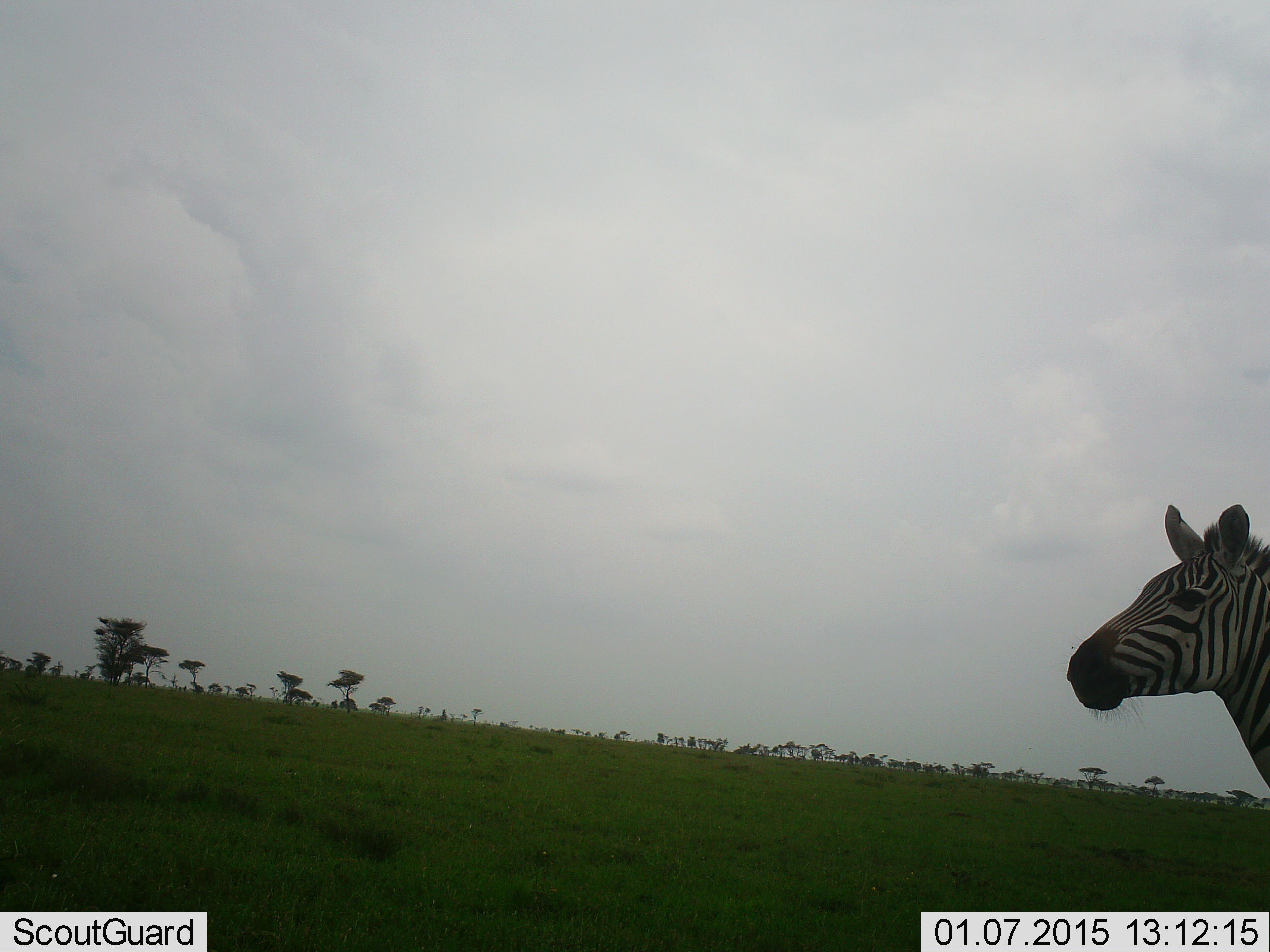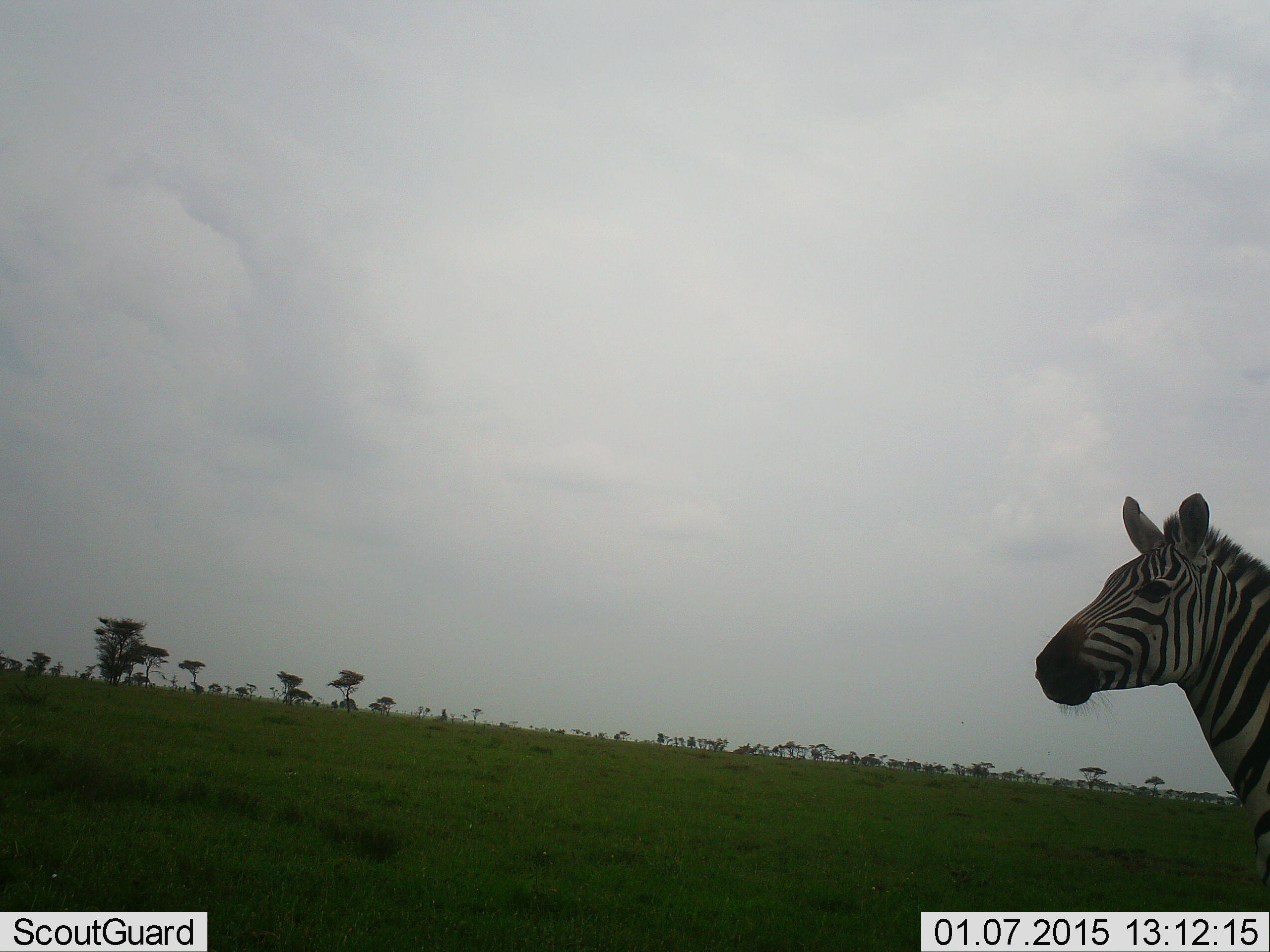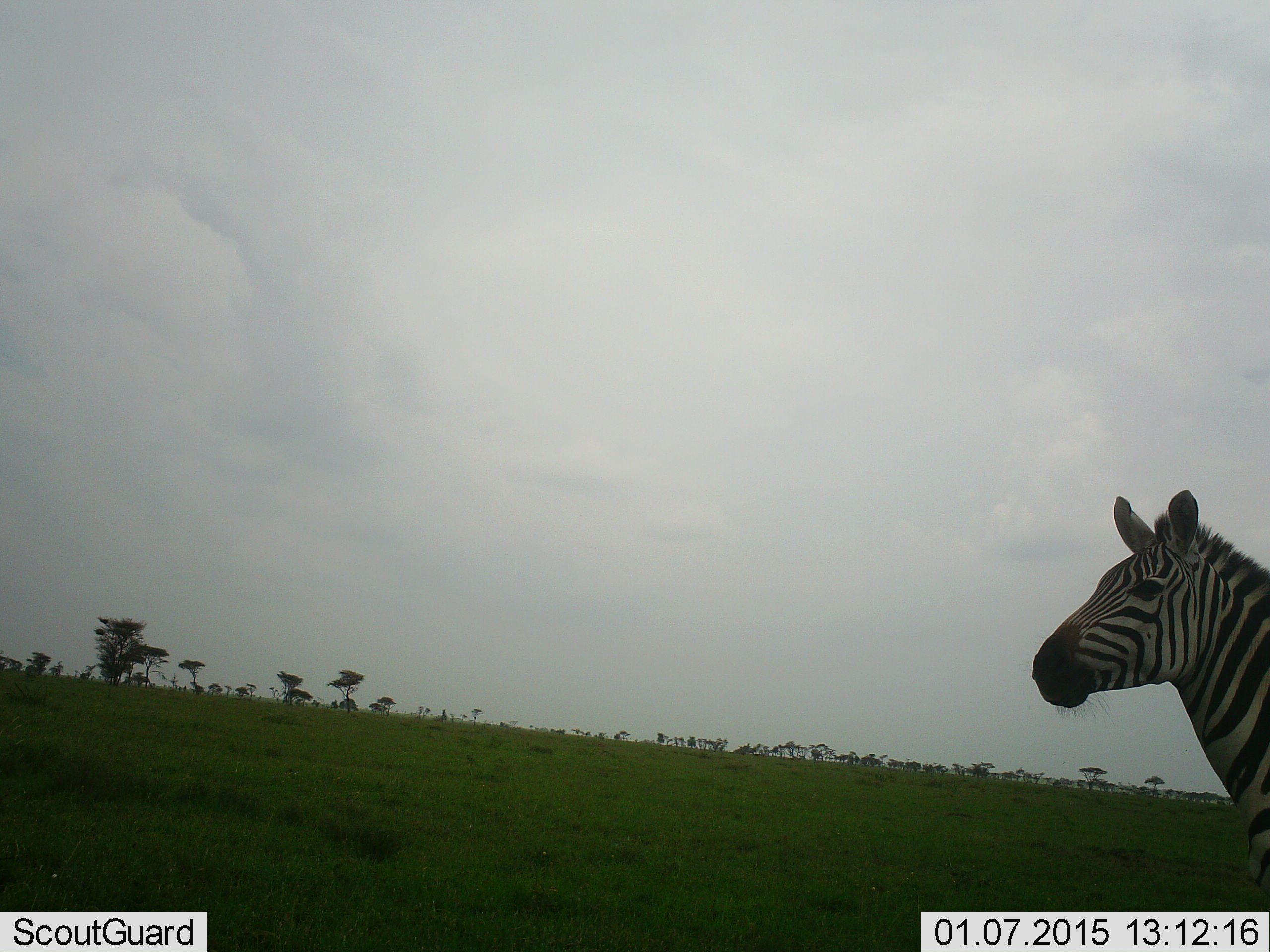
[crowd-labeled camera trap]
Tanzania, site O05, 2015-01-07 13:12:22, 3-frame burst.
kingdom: Animalia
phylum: Chordata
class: Mammalia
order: Perissodactyla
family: Equidae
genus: Equus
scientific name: Equus quagga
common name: plains zebra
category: zebra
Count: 1.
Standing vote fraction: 60%.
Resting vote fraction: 0%.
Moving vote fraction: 40%.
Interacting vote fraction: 0%.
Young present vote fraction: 0%.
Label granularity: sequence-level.